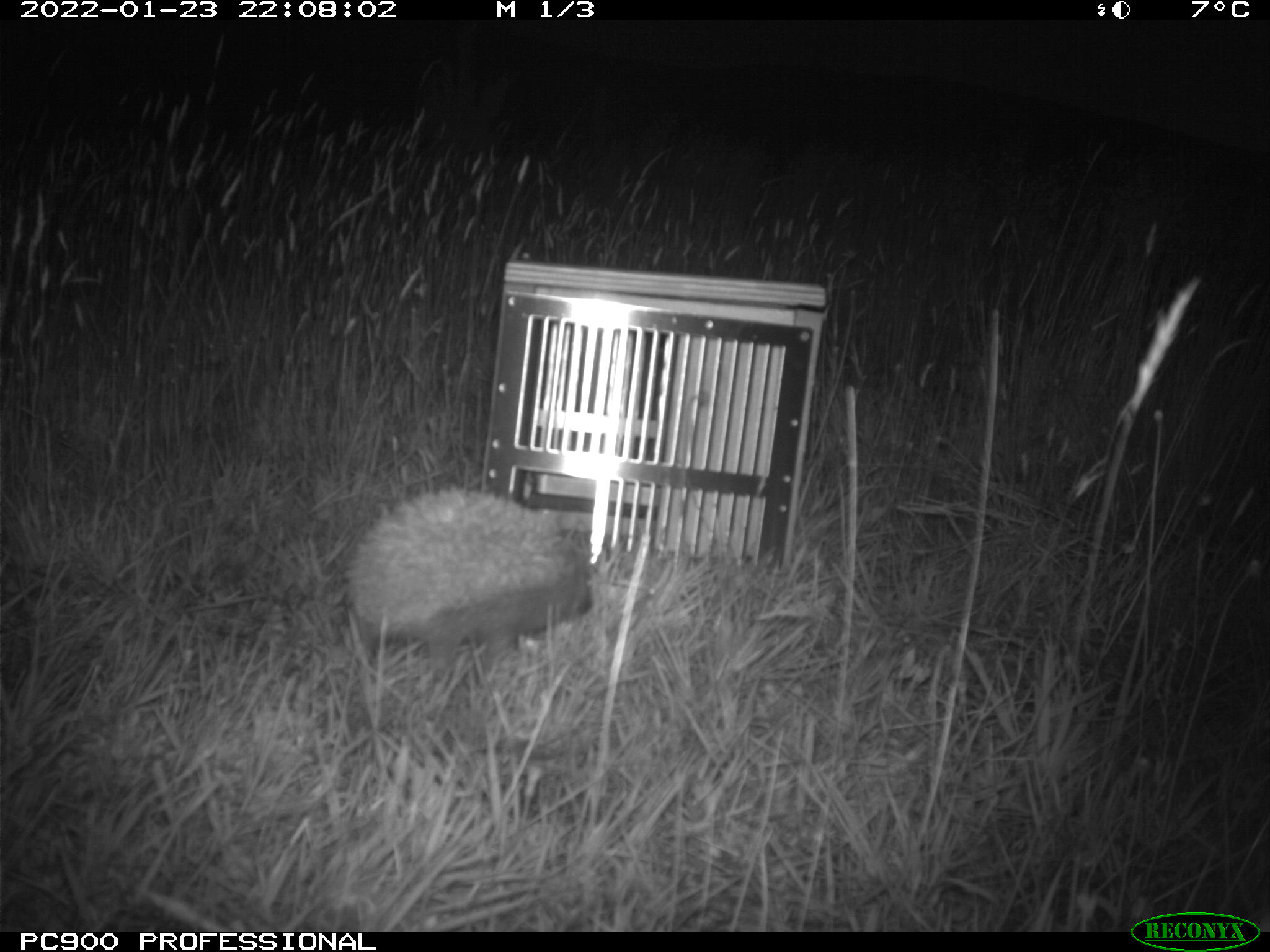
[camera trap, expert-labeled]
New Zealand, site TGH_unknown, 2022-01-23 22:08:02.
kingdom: Animalia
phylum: Chordata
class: Mammalia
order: Eulipotyphla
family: Erinaceidae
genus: Erinaceus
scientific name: Erinaceus europaeus europaeus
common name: european hedgehog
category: hedgehog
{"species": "hedgehog (european hedgehog) (Erinaceus europaeus europaeus)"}